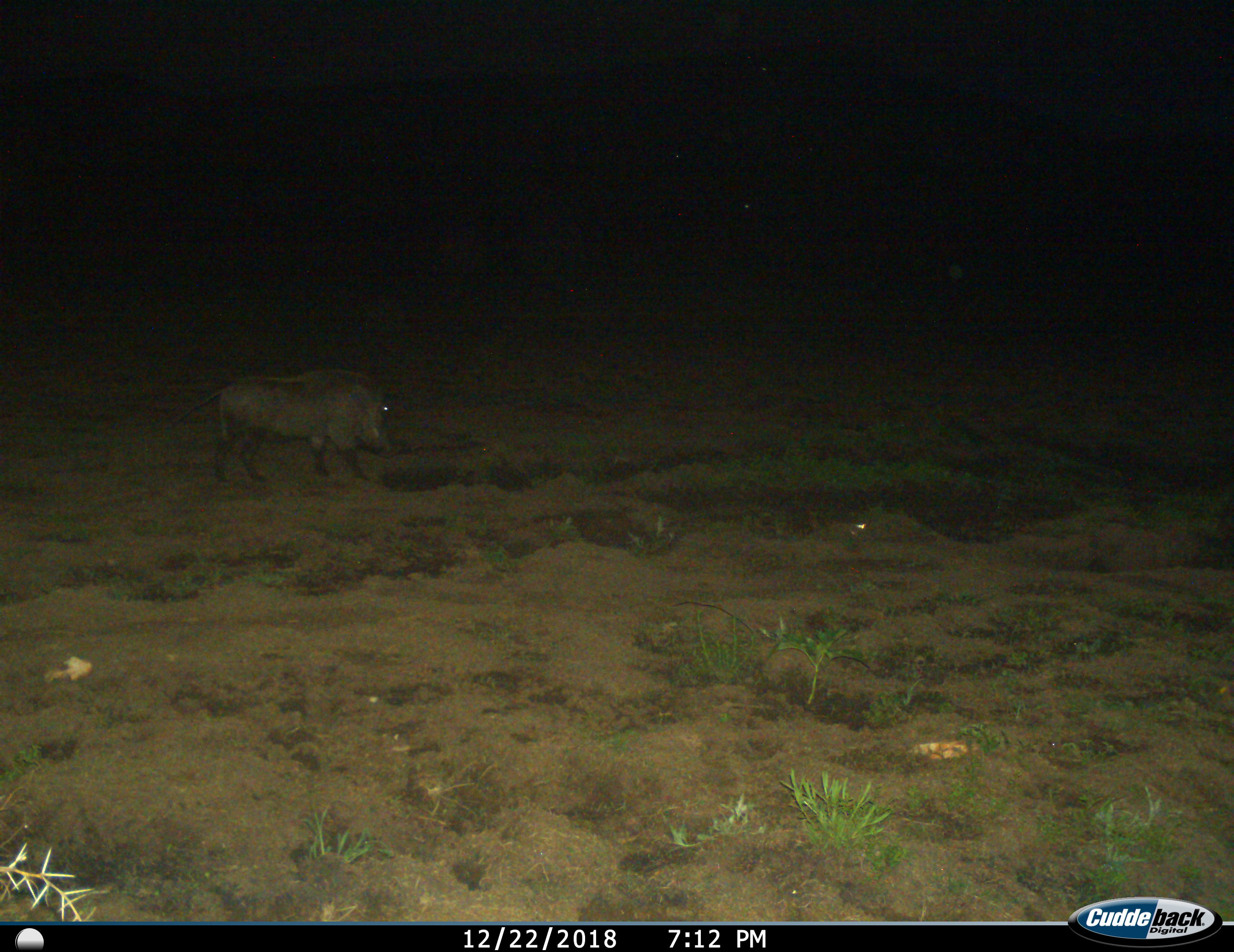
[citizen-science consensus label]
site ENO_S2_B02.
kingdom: Animalia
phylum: Chordata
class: Mammalia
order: Artiodactyla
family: Suidae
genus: Phacochoerus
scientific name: Phacochoerus africanus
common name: warthog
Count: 1.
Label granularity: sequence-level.